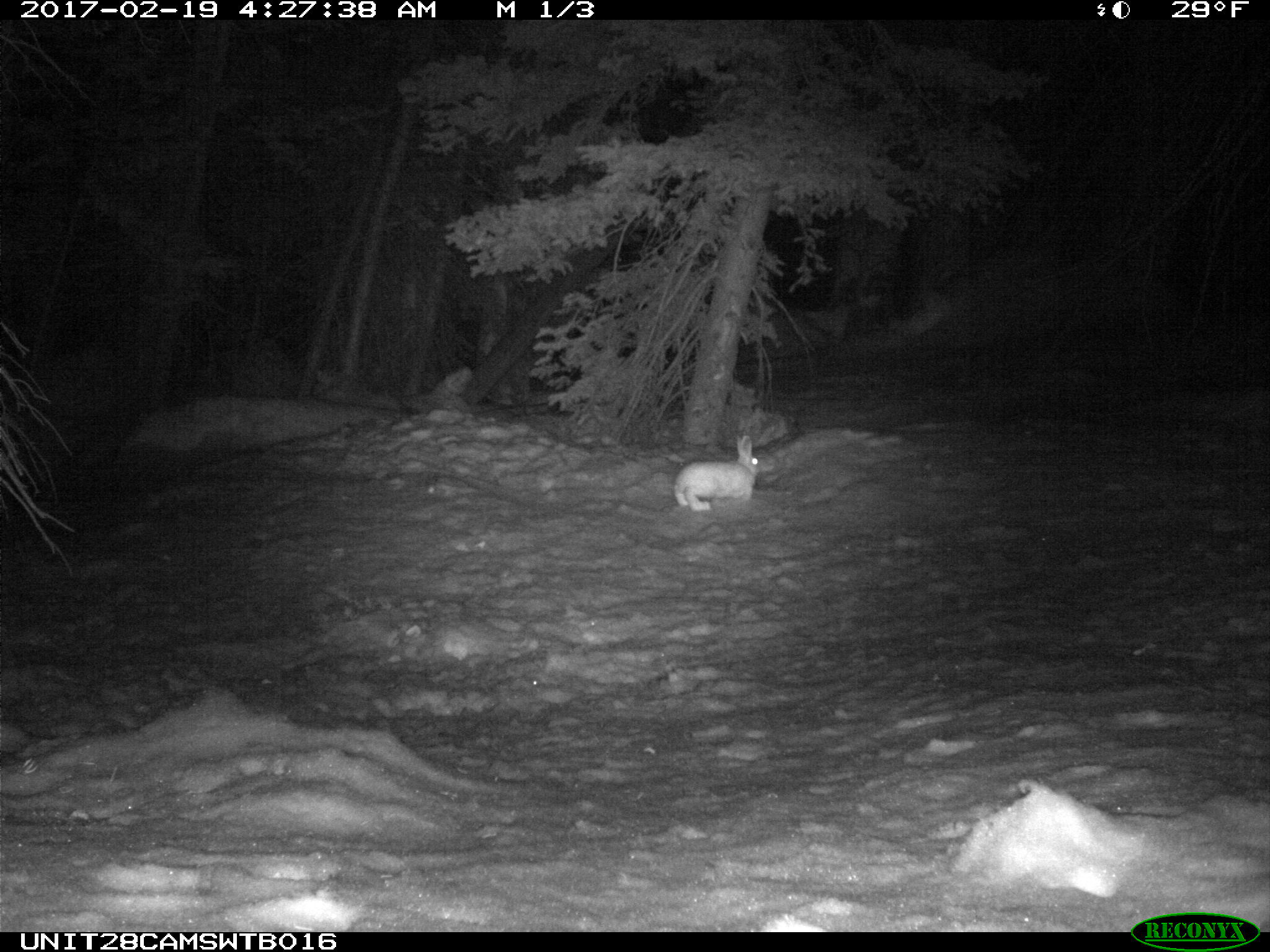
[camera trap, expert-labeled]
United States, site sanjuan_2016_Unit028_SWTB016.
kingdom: Animalia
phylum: Chordata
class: Mammalia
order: Lagomorpha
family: Leporidae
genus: Lepus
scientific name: Lepus americanus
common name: snowshoe hare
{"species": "Lepus americanus (snowshoe hare)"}